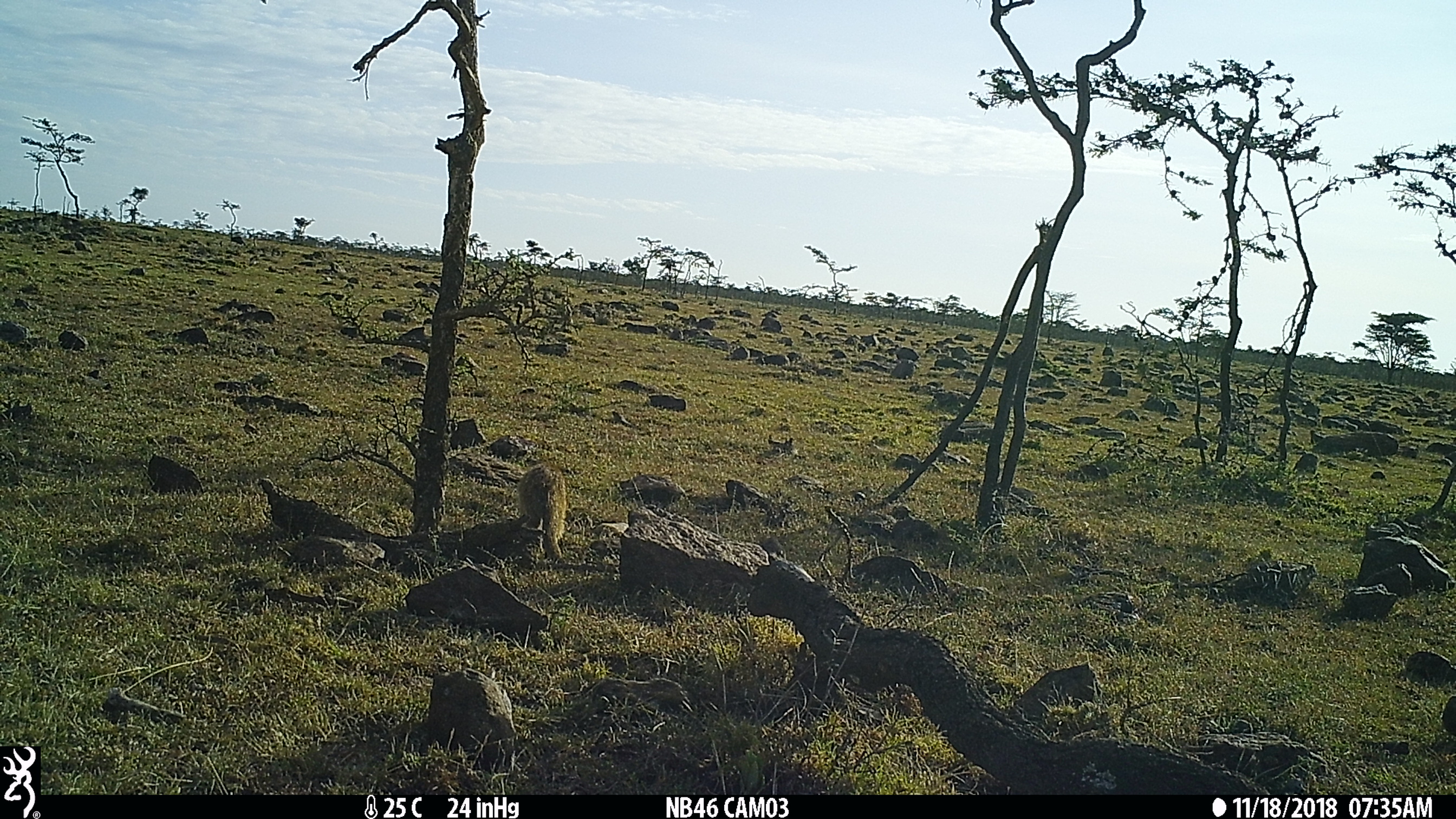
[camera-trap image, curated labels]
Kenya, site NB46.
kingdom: Animalia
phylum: Chordata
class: Mammalia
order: Carnivora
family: Herpestidae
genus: Mungos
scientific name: Mungos mungo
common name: banded mongoose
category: mongoose banded